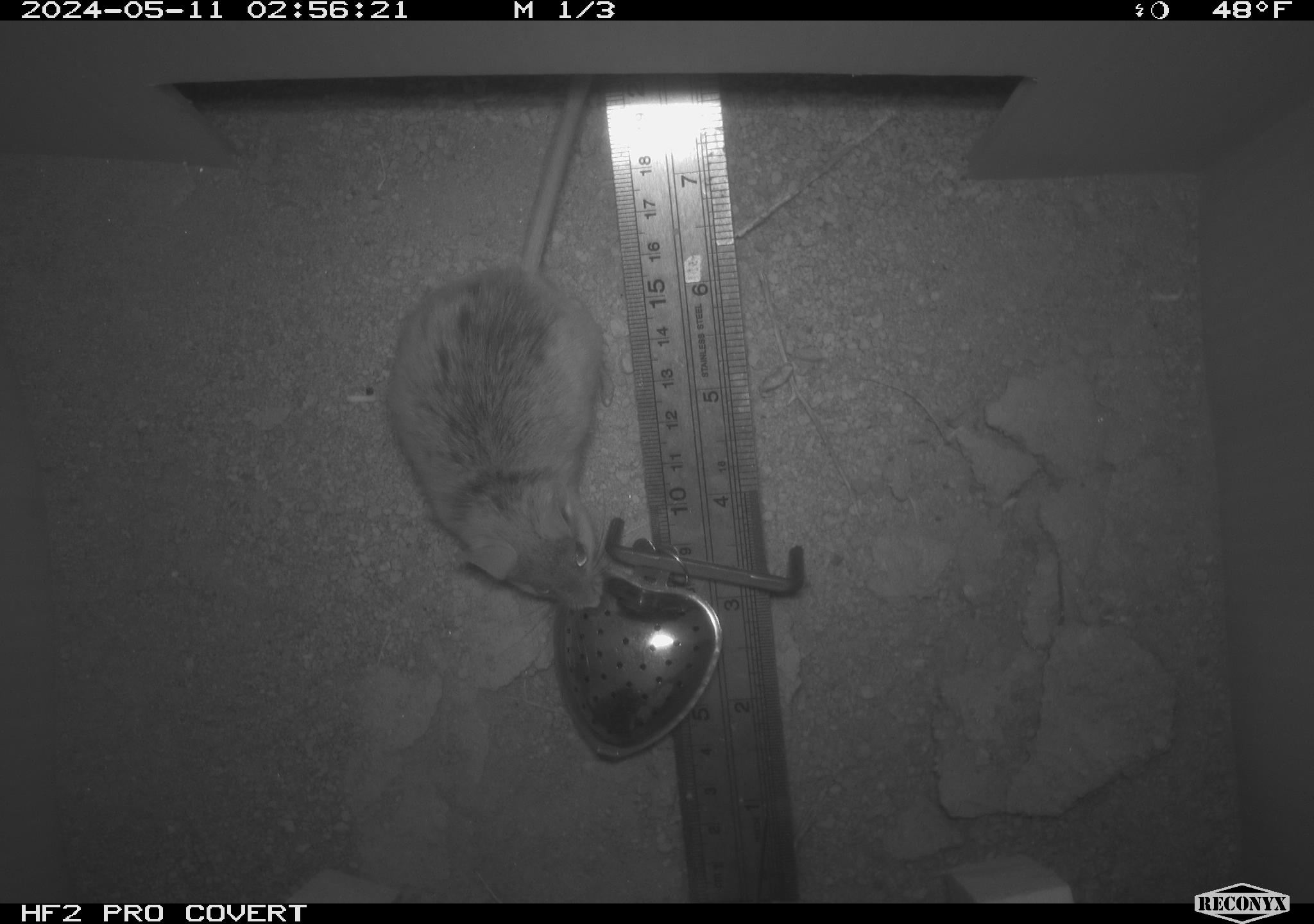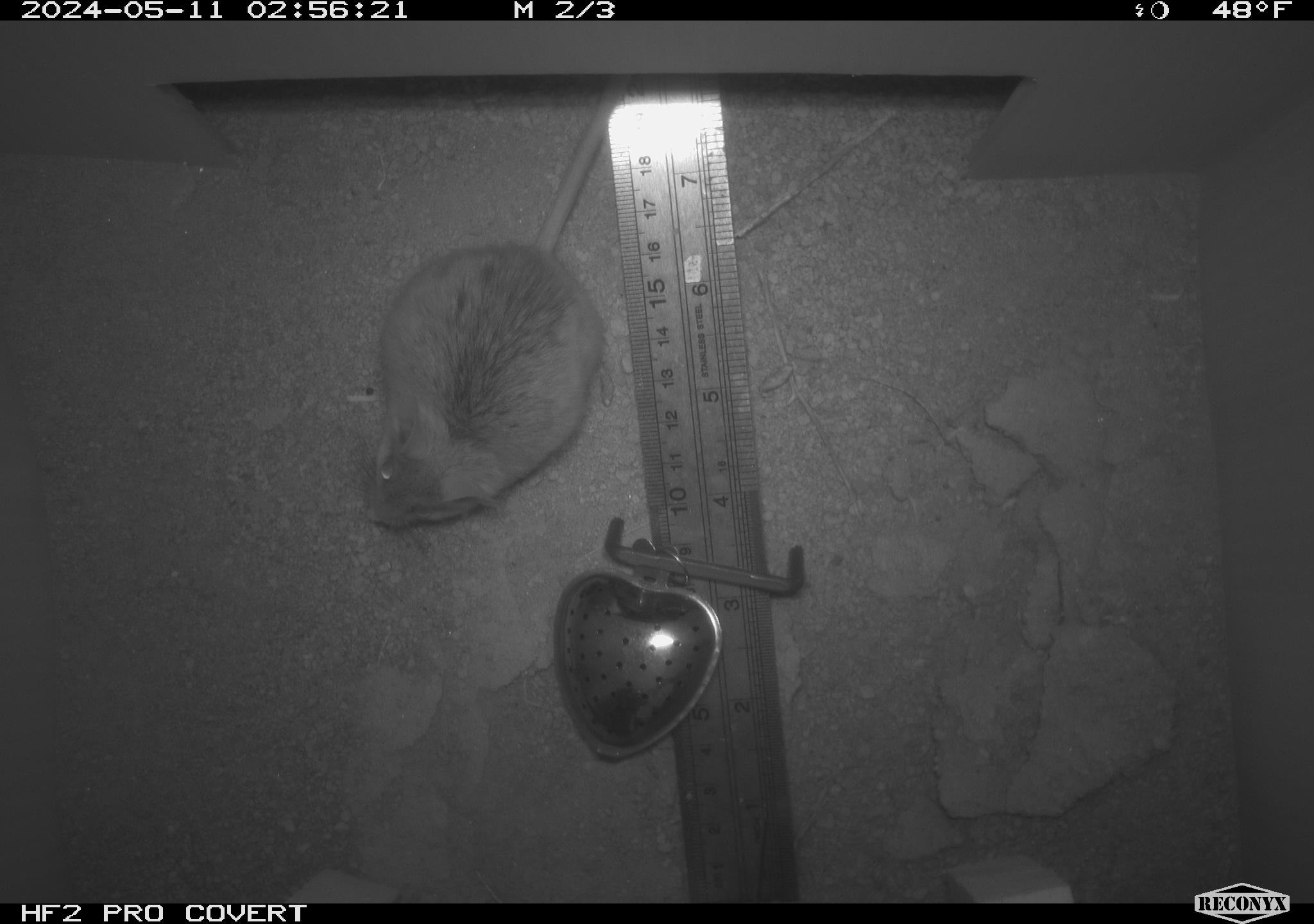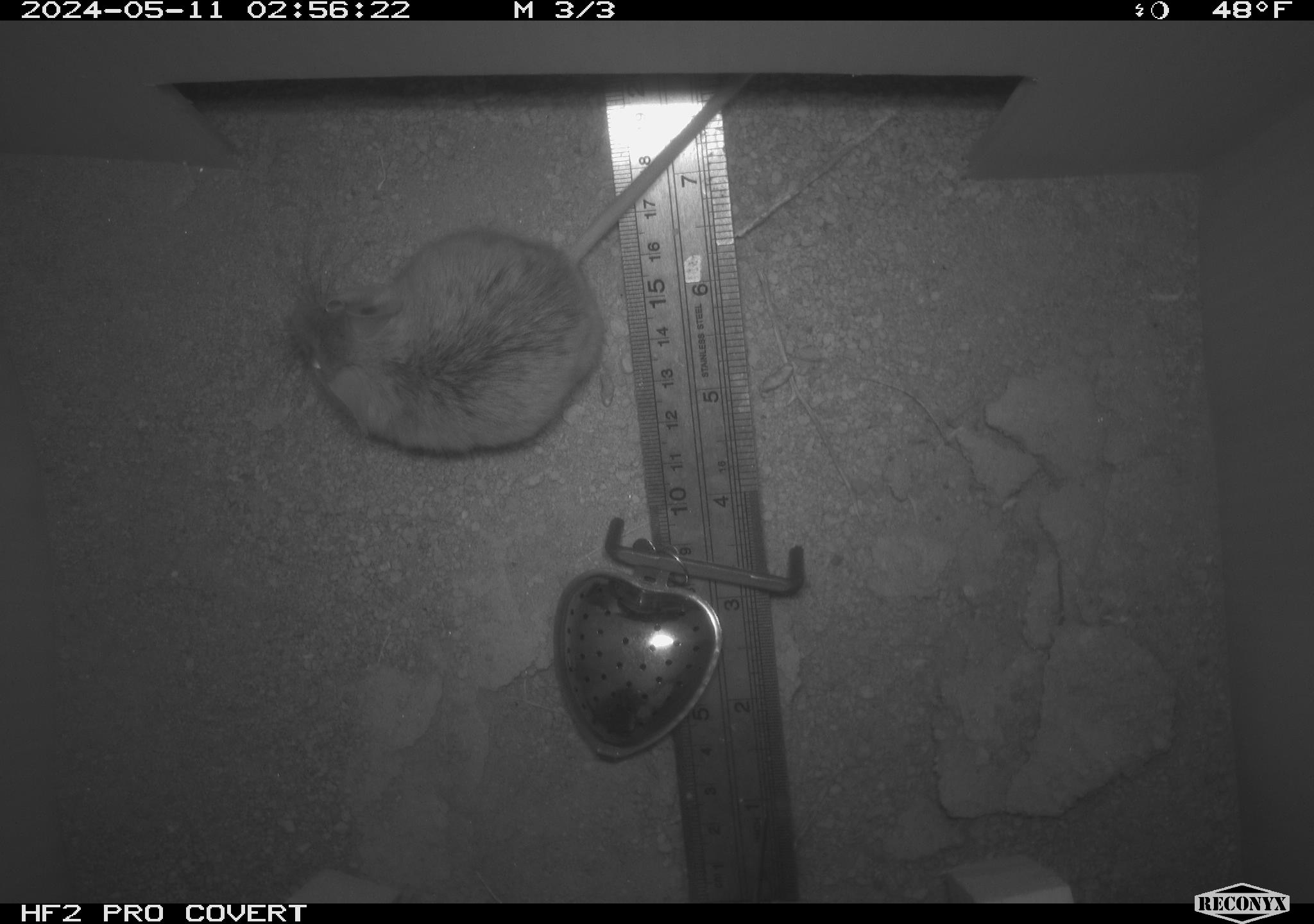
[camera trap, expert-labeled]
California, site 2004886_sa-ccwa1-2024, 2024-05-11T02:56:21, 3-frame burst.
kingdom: Animalia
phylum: Chordata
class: Mammalia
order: Rodentia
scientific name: Rodentia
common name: mouse species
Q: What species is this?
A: Mouse species (Rodentia).